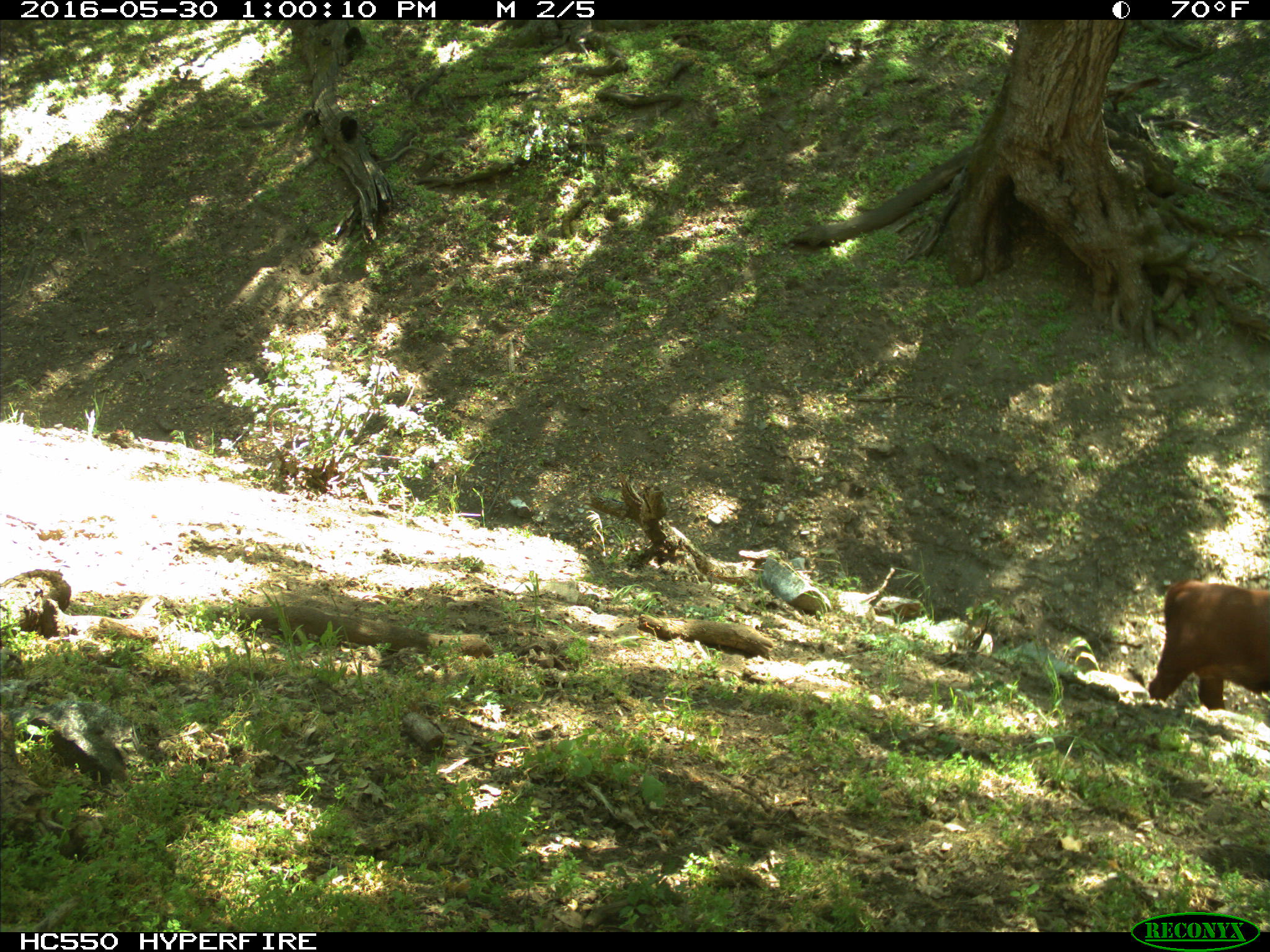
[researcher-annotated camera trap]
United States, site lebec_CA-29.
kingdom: Animalia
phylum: Chordata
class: Mammalia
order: Artiodactyla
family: Bovidae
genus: Bos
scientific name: Bos taurus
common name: domestic cow